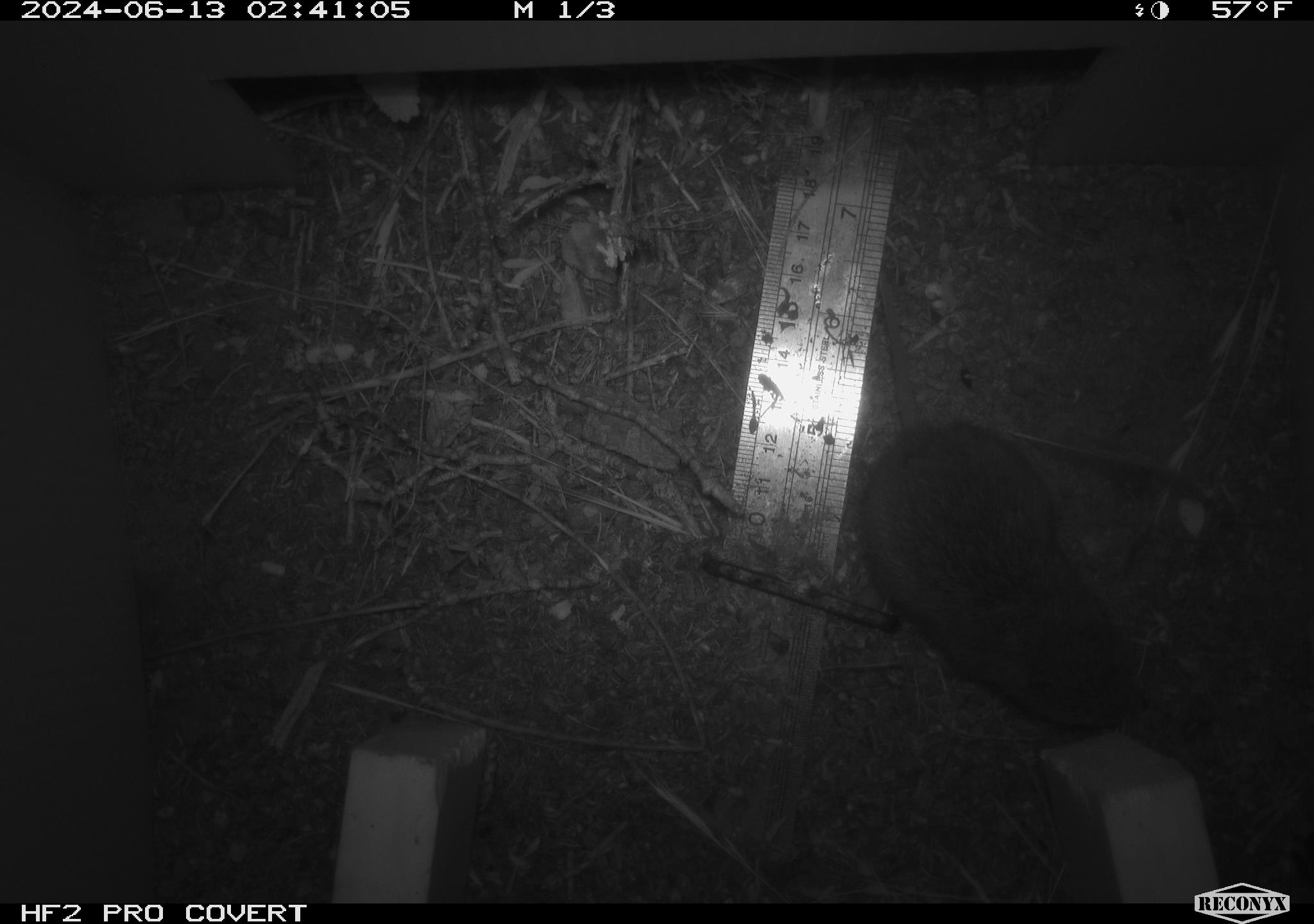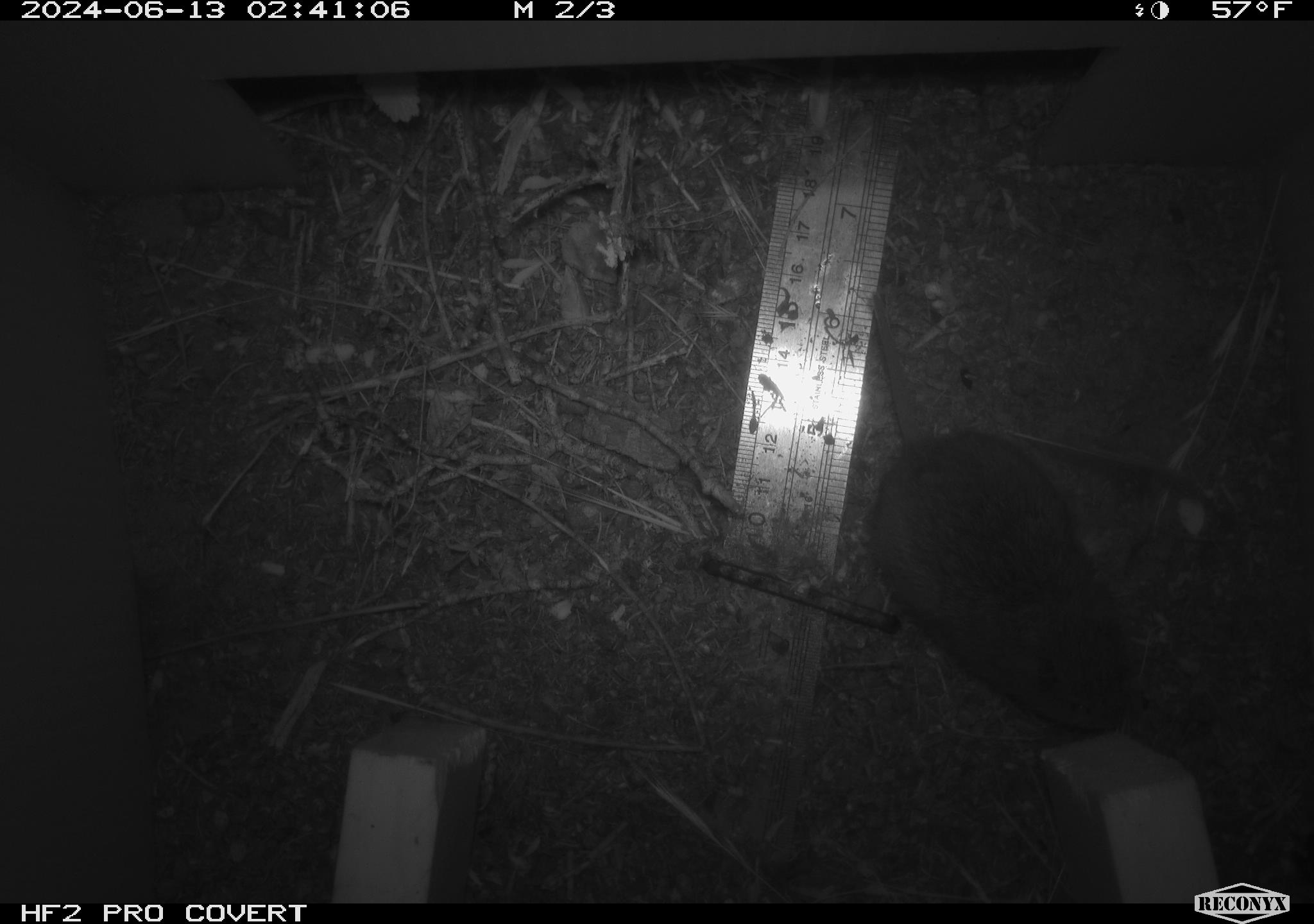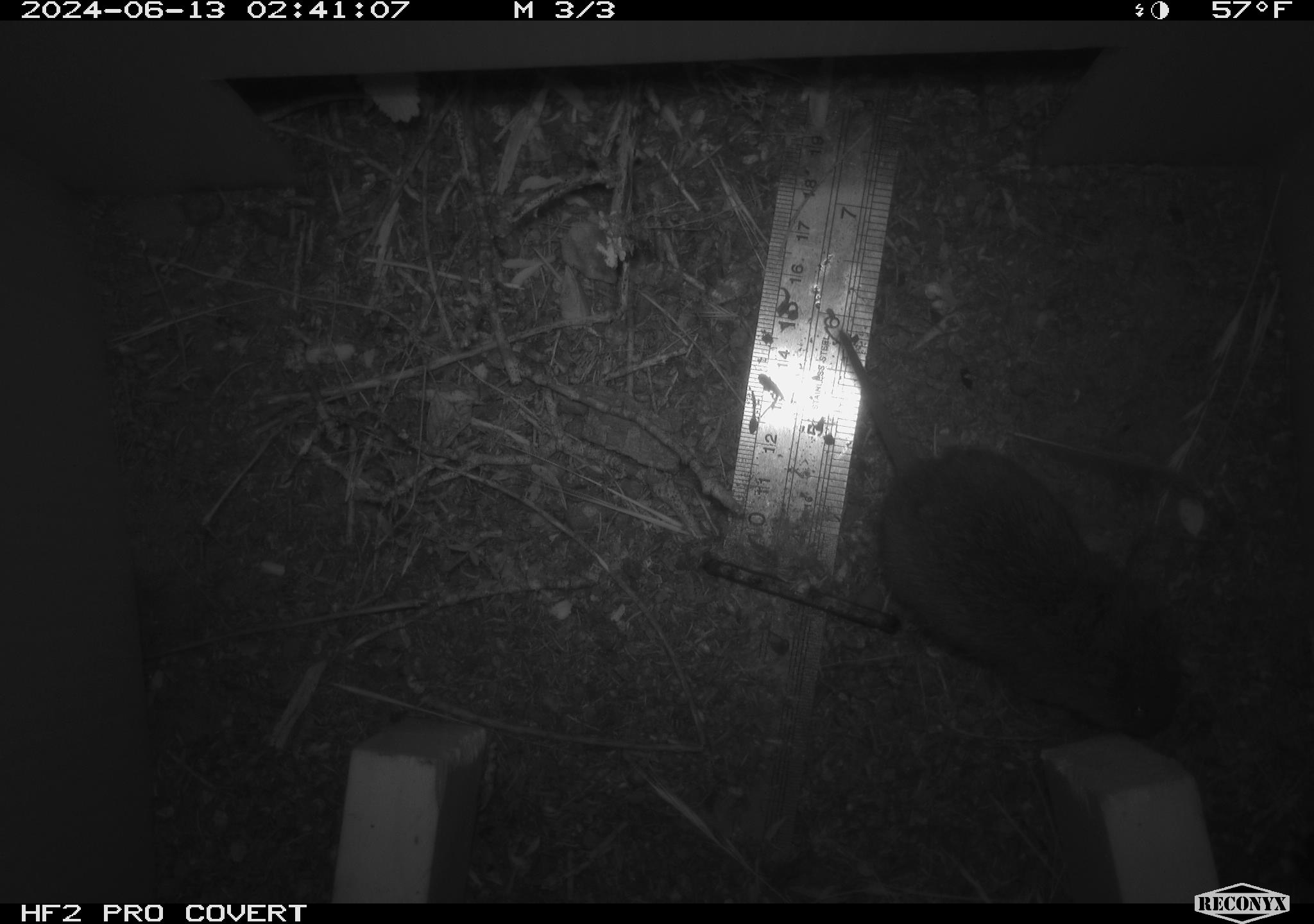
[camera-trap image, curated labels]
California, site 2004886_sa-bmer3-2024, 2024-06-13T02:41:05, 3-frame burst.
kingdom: Animalia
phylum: Chordata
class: Mammalia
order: Rodentia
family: Cricetidae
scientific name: Arvicolinae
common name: voles, lemmings, and muskrats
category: arvicolinae subfamily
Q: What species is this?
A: Arvicolinae subfamily (voles, lemmings, and muskrats) (Arvicolinae).